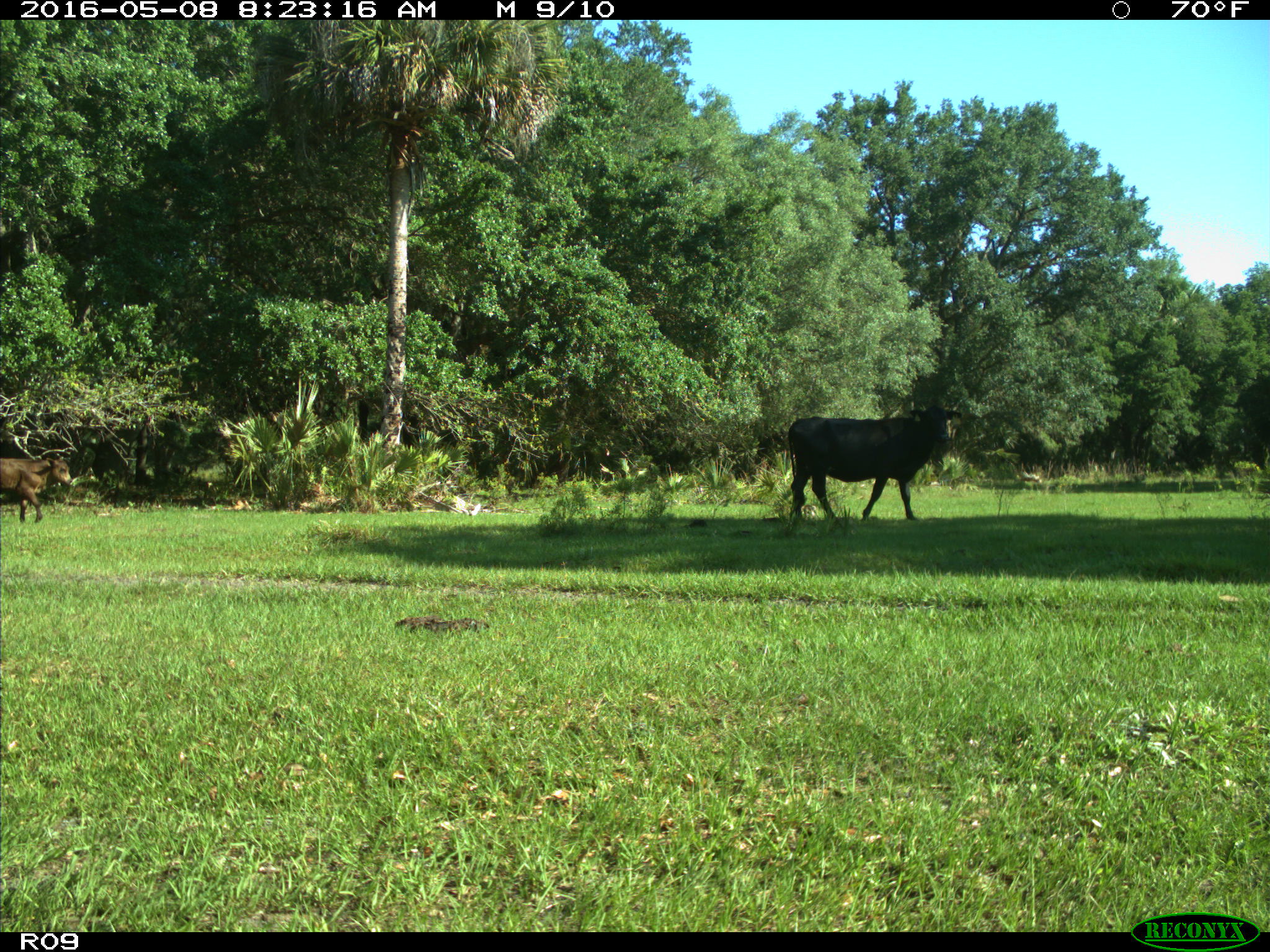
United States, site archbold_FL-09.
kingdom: Animalia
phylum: Chordata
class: Mammalia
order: Artiodactyla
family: Bovidae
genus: Bos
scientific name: Bos taurus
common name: domestic cow